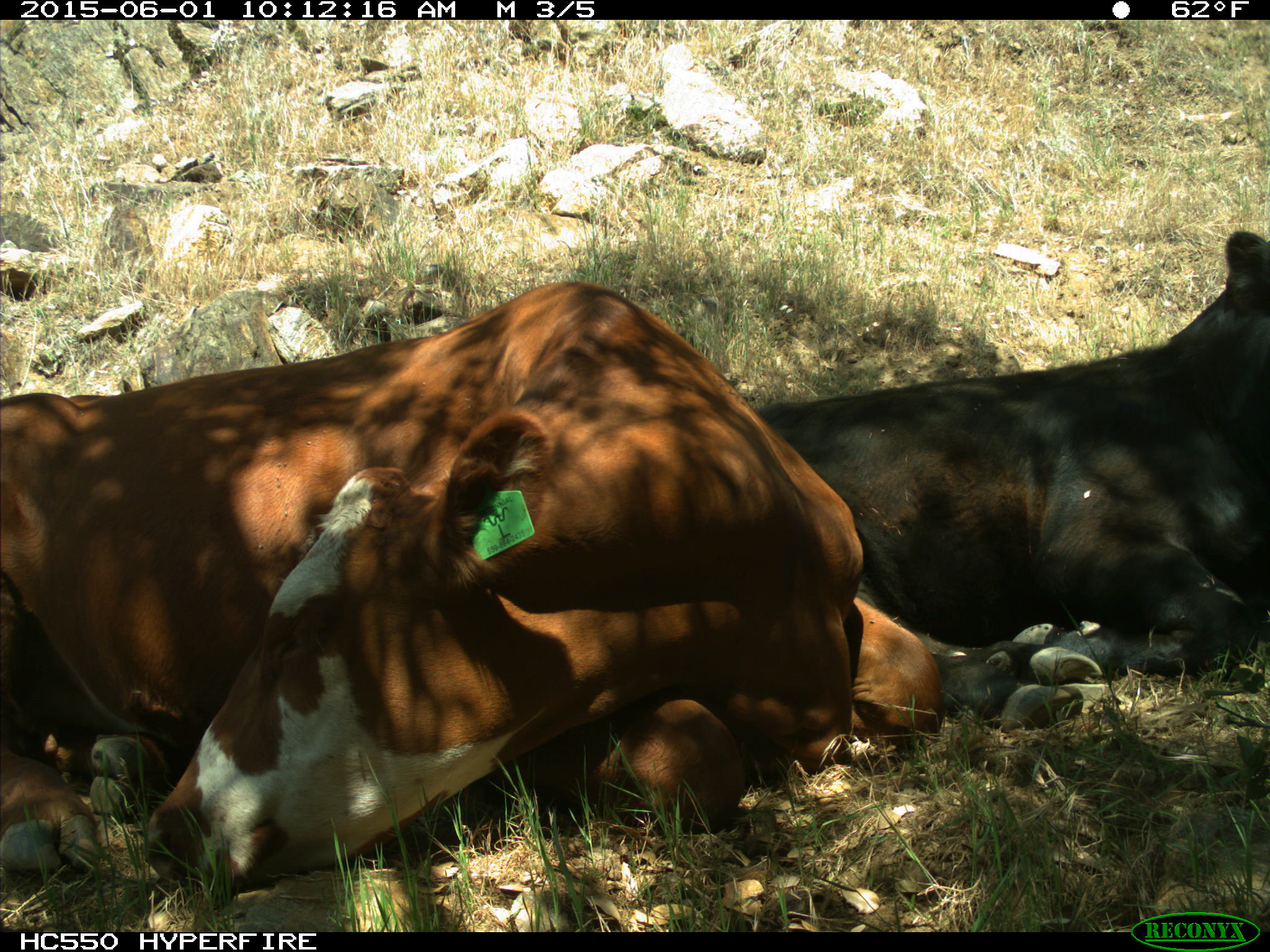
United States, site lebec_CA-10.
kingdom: Animalia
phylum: Chordata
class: Mammalia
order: Artiodactyla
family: Bovidae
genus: Bos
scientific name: Bos taurus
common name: domestic cow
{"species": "Bos taurus (domestic cow)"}